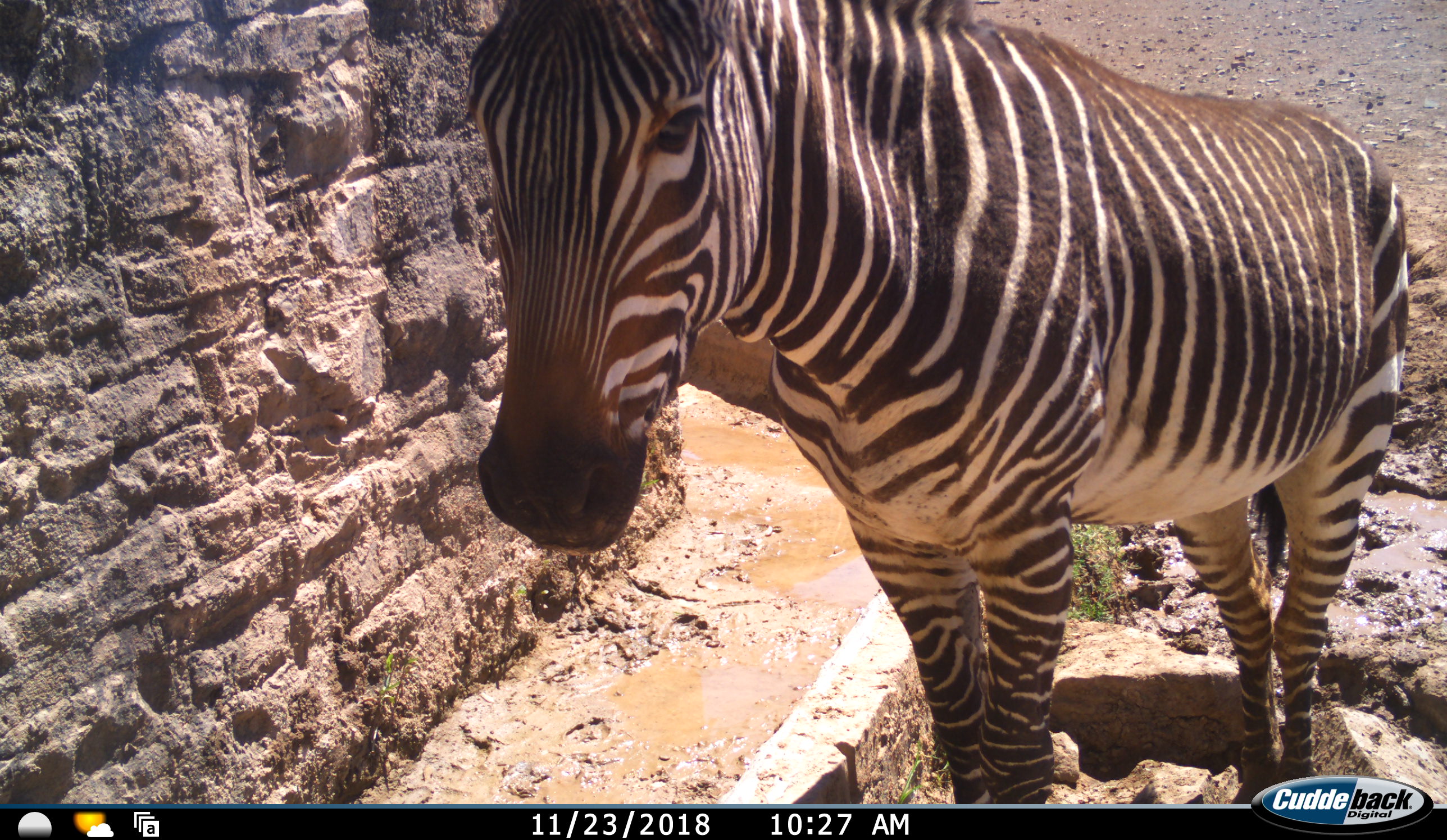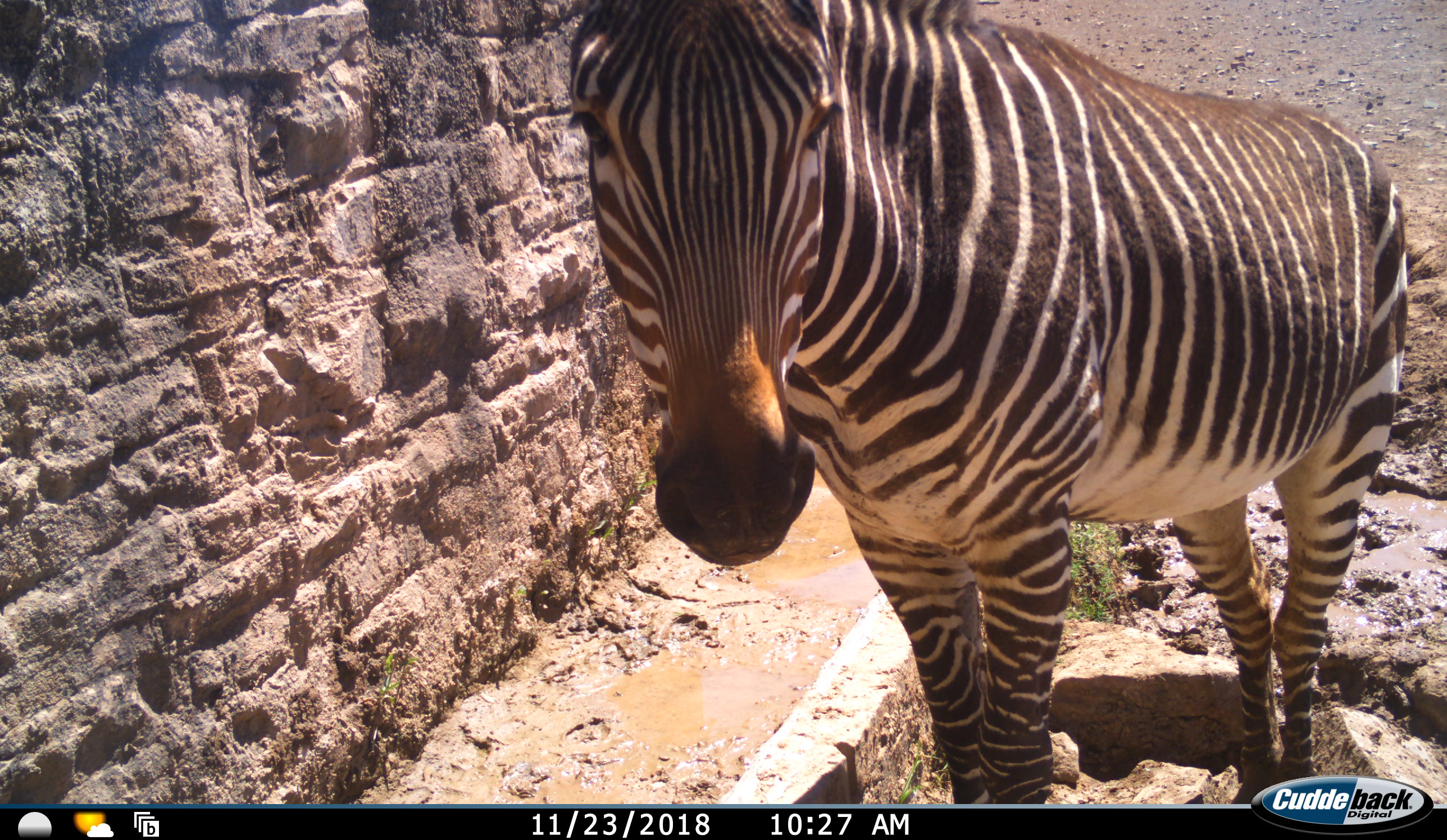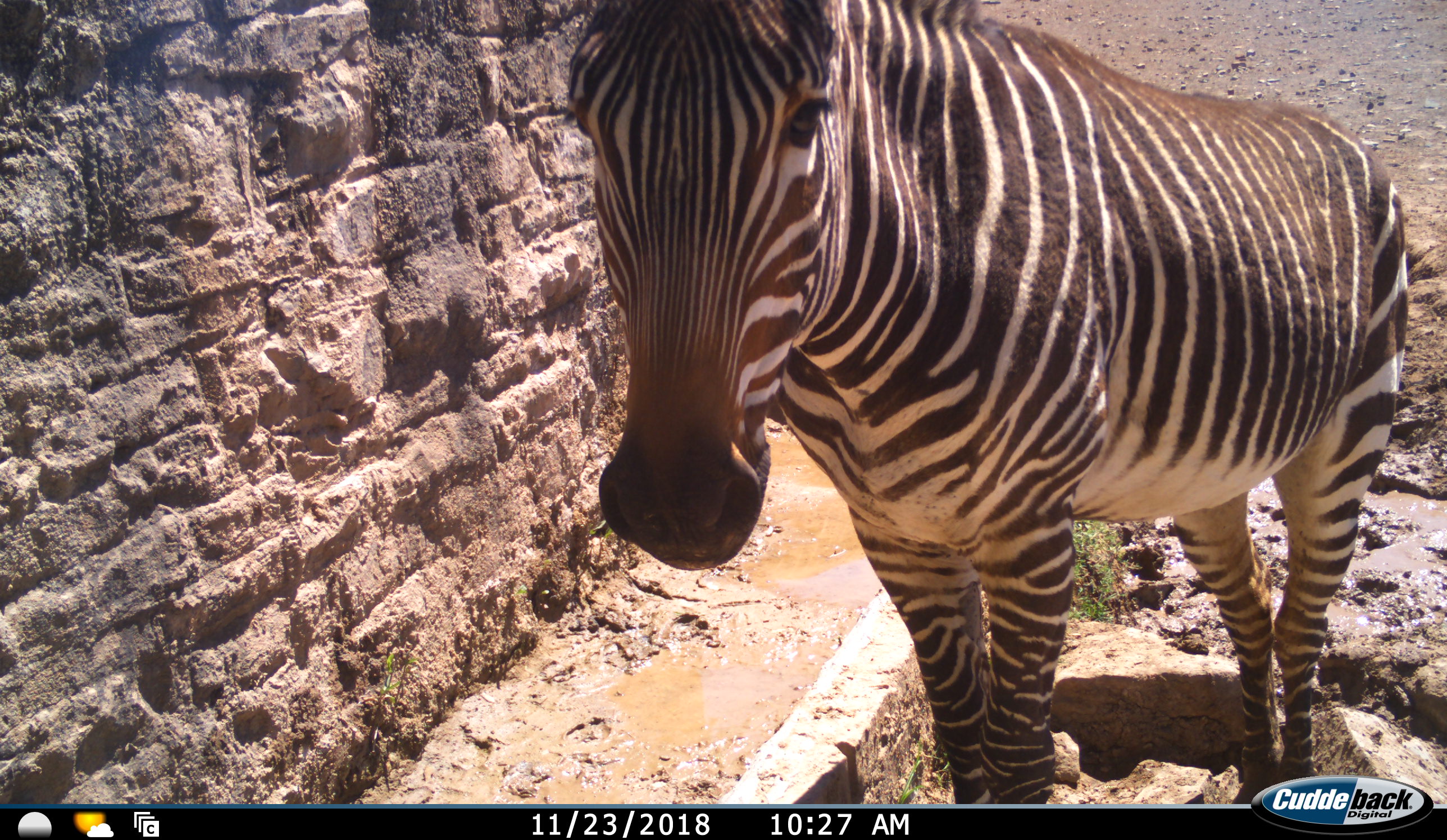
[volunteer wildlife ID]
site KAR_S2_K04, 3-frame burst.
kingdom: Animalia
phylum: Chordata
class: Mammalia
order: Perissodactyla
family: Equidae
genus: Equus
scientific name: Equus zebra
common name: mountain zebra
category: zebramountain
Zebramountain (mountain zebra) (Equus zebra), count 1. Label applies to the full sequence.